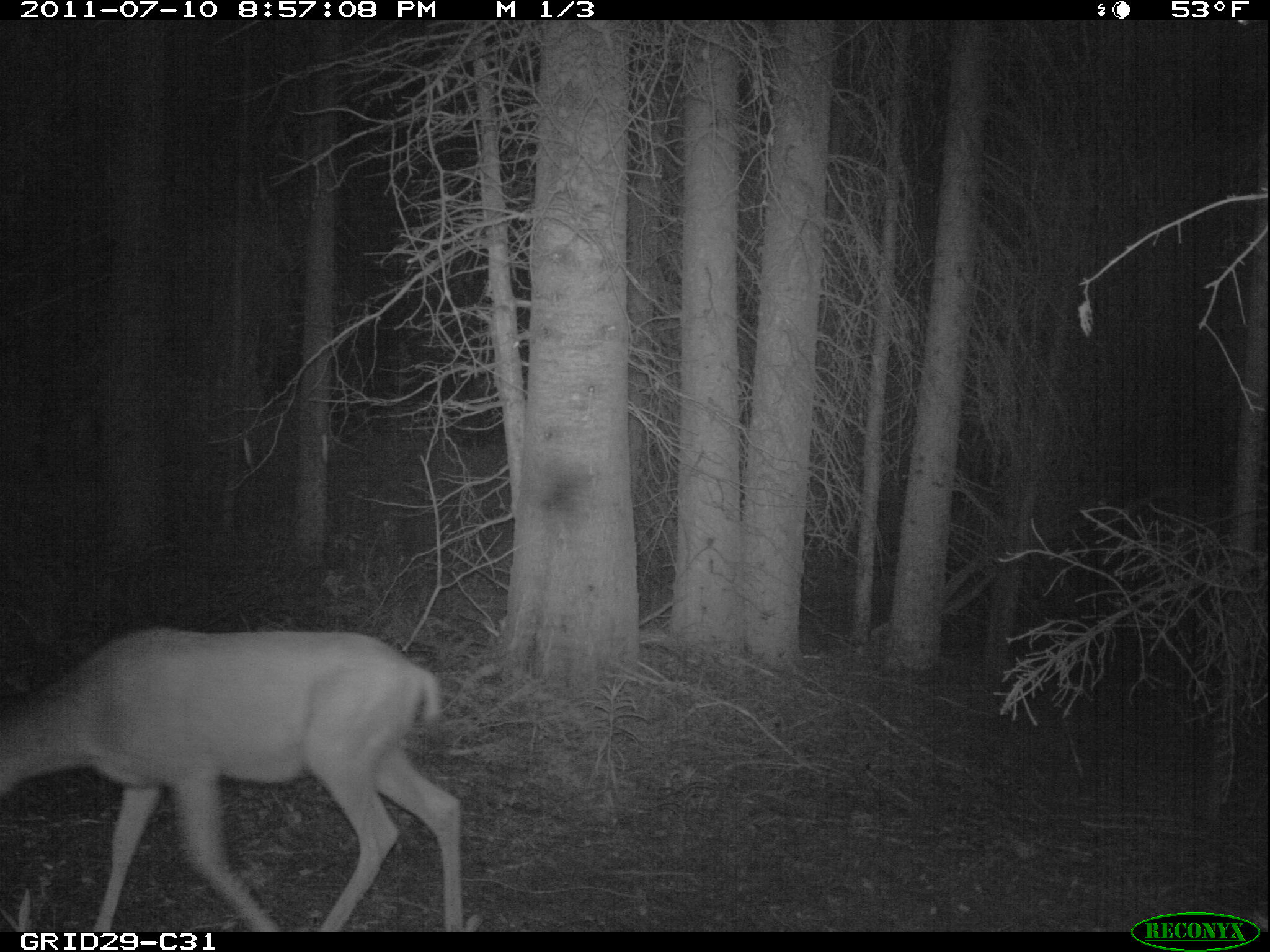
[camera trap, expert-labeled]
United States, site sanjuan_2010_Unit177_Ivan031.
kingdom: Animalia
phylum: Chordata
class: Mammalia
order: Artiodactyla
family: Cervidae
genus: Odocoileus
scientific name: Odocoileus hemionus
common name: mule deer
Odocoileus hemionus (mule deer).